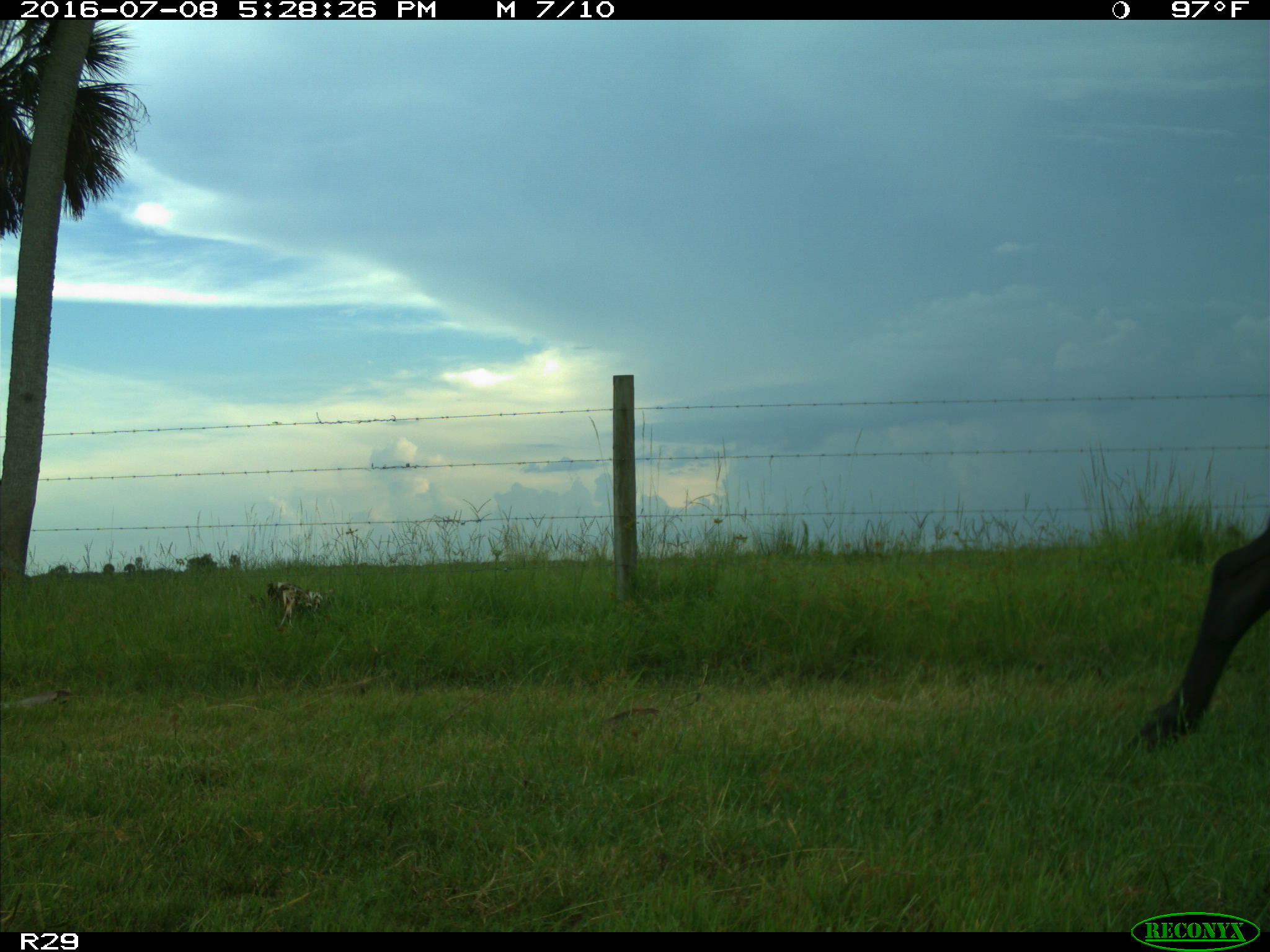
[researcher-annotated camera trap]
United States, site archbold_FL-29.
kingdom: Animalia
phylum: Chordata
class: Mammalia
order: Artiodactyla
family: Bovidae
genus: Bos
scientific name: Bos taurus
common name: domestic cow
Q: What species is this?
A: Bos taurus (domestic cow).